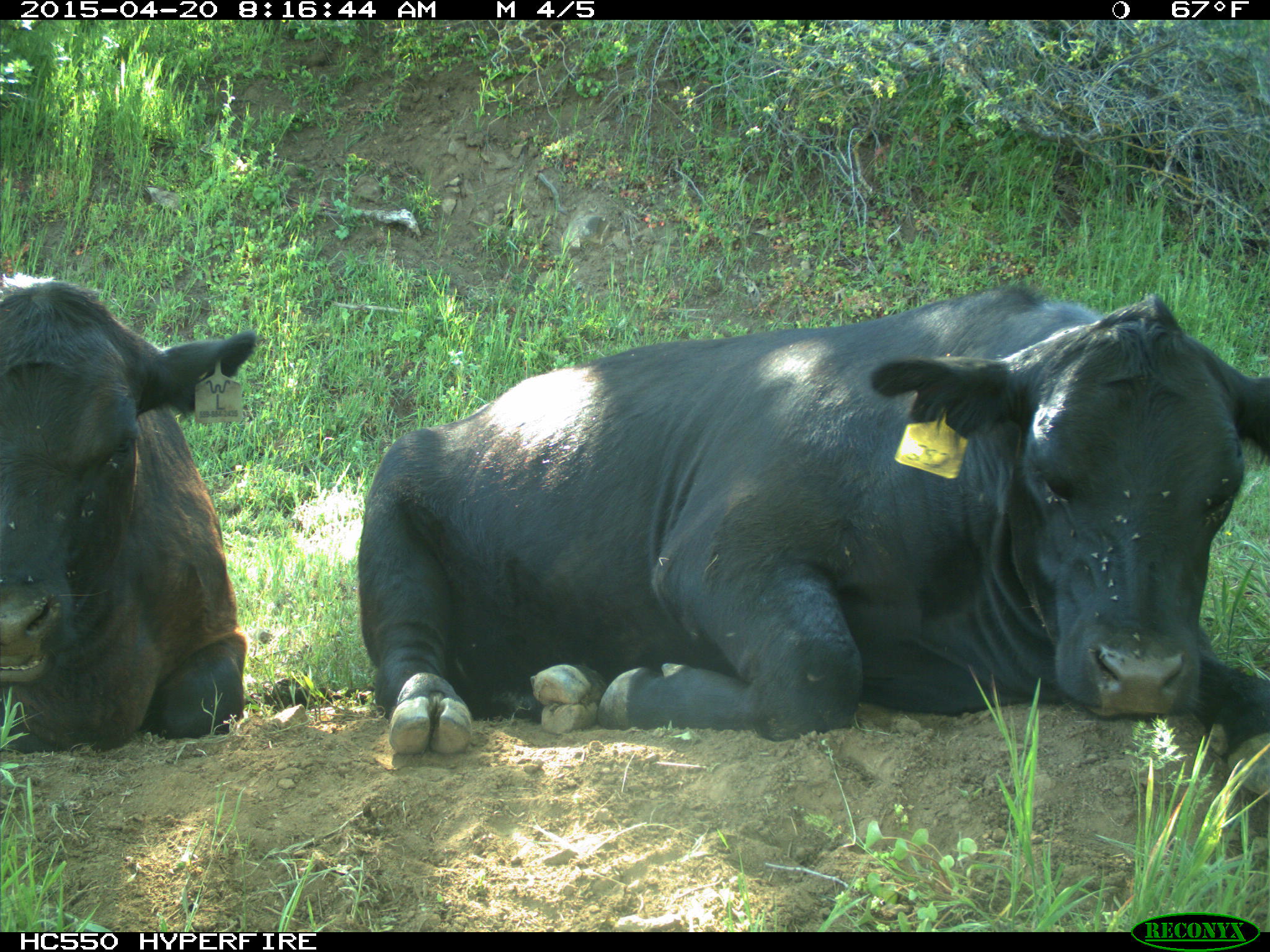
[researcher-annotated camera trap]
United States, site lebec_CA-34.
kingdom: Animalia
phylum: Chordata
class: Mammalia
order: Artiodactyla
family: Bovidae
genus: Bos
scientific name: Bos taurus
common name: domestic cow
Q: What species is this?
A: Bos taurus (domestic cow).